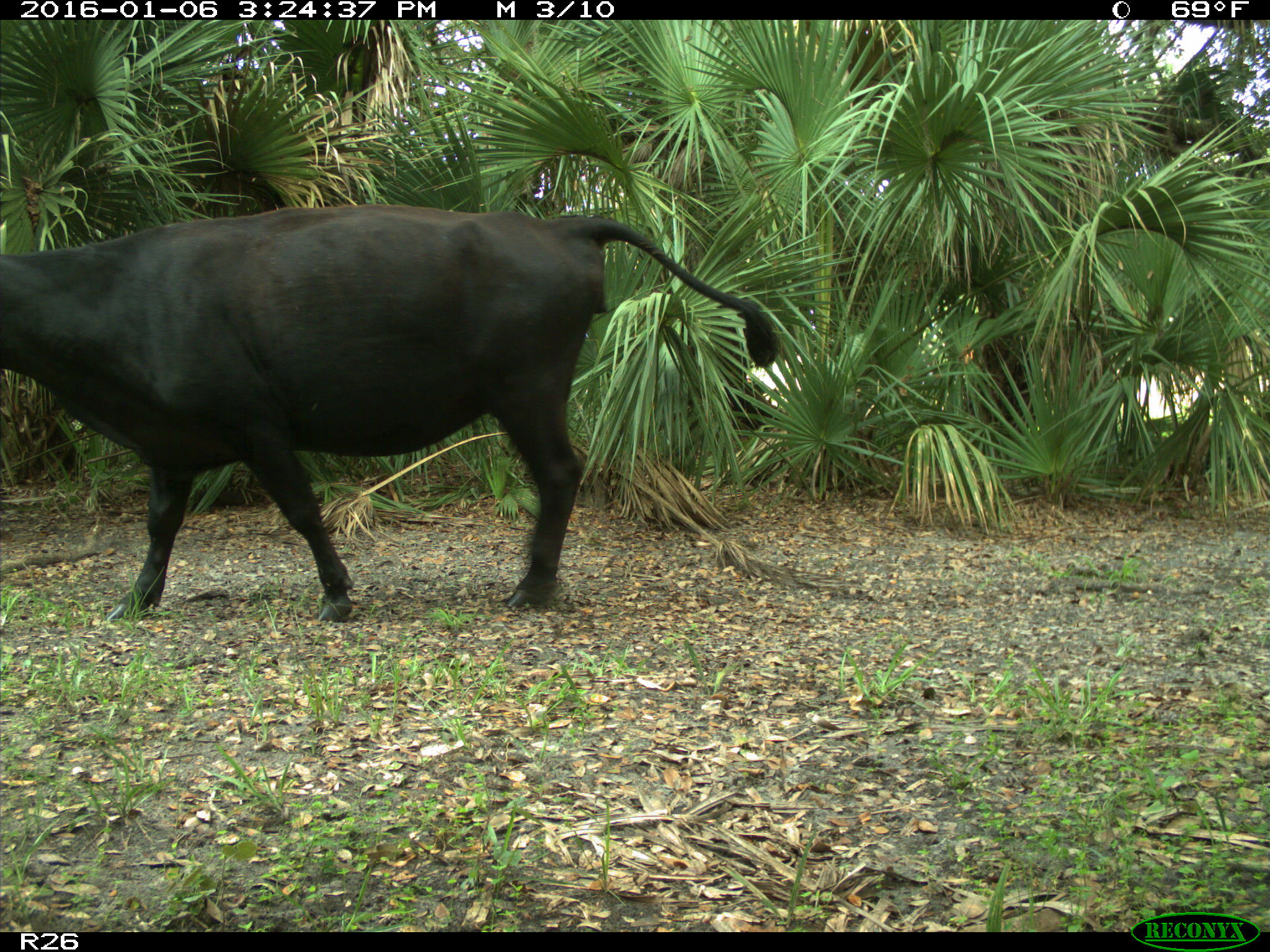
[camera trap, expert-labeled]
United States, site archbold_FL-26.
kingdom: Animalia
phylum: Chordata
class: Mammalia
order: Artiodactyla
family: Bovidae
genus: Bos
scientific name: Bos taurus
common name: domestic cow